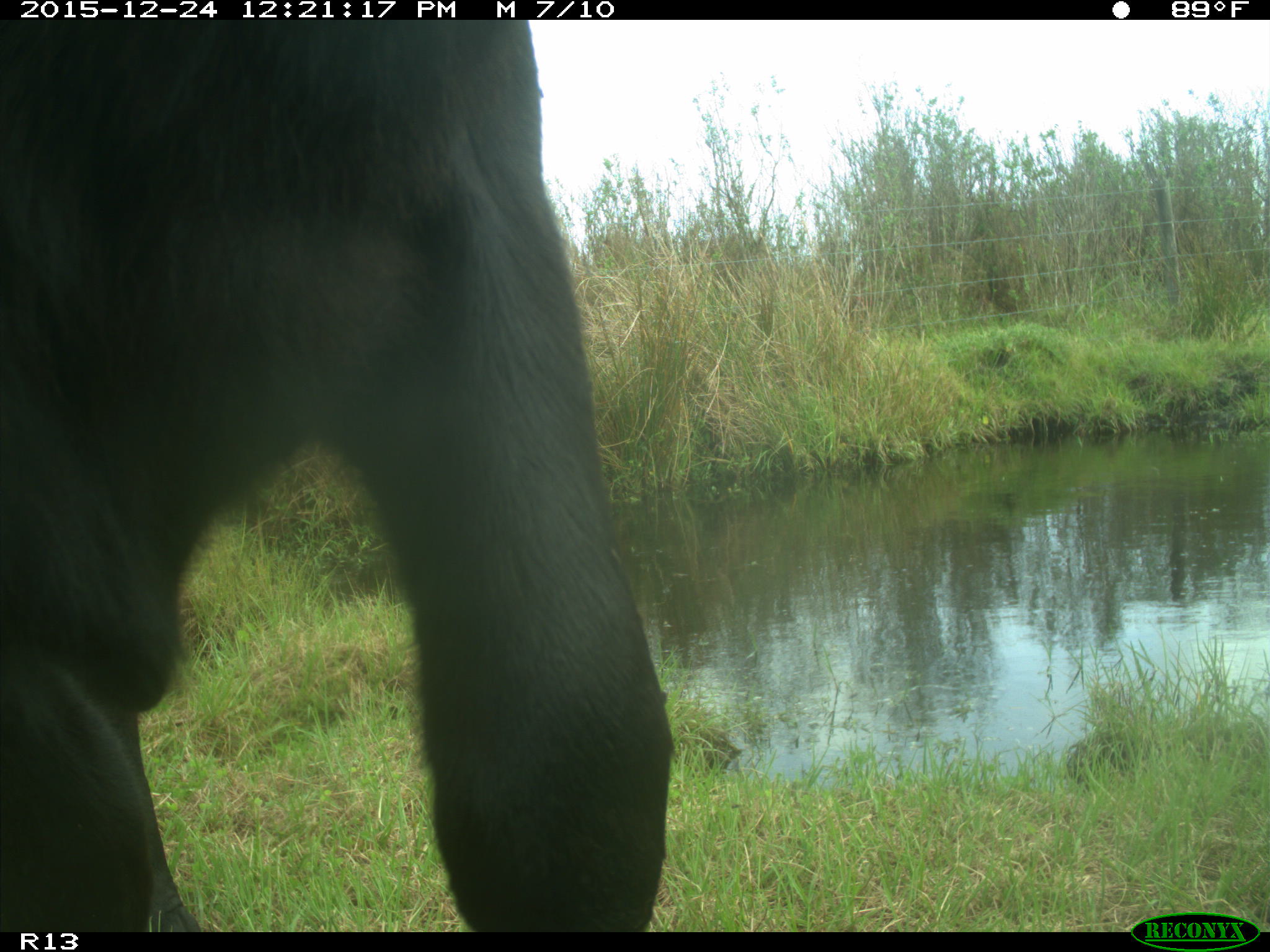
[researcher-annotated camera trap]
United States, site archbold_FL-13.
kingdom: Animalia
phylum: Chordata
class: Mammalia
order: Artiodactyla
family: Bovidae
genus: Bos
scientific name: Bos taurus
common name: domestic cow